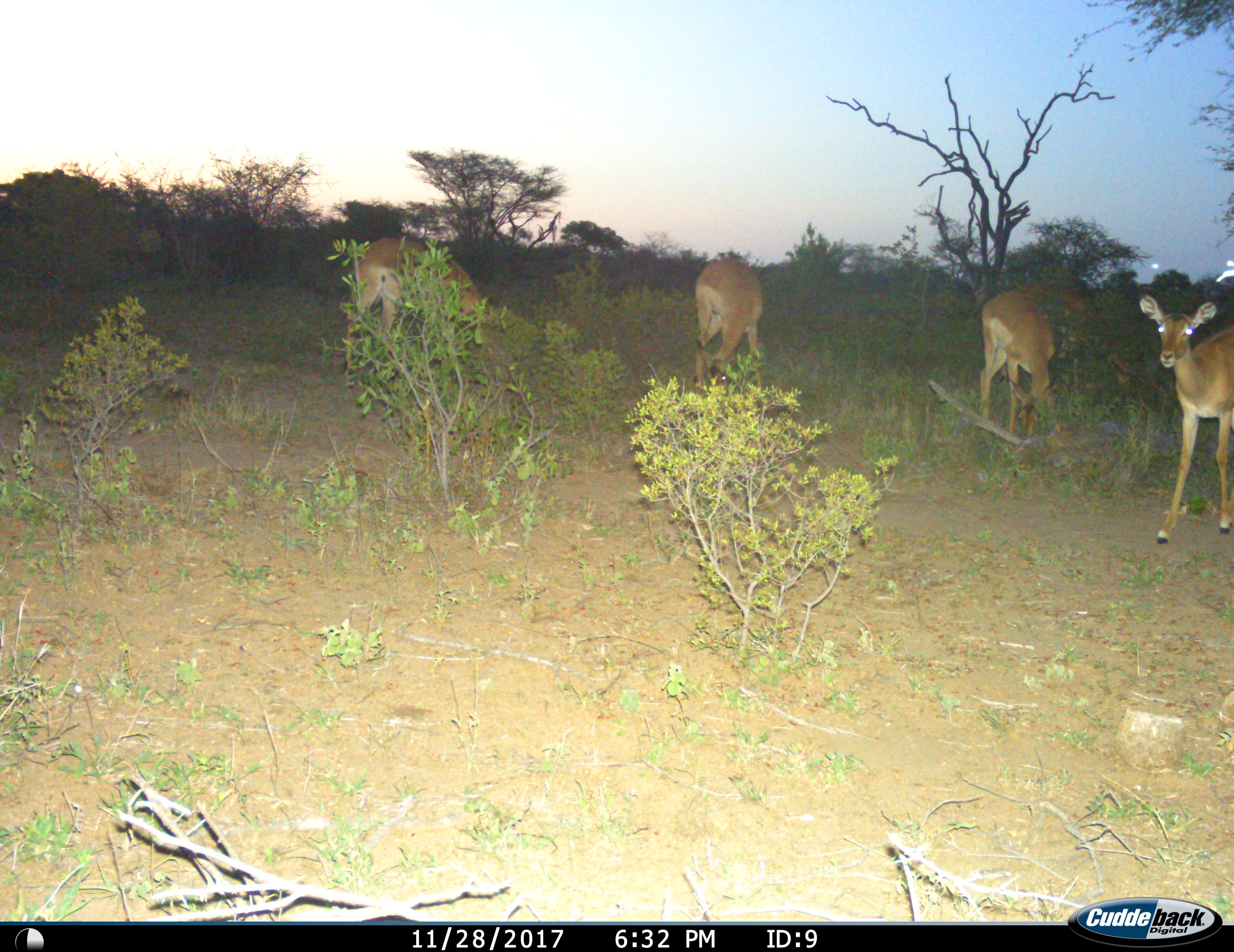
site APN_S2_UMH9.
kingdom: Animalia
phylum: Chordata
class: Mammalia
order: Artiodactyla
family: Bovidae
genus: Aepyceros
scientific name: Aepyceros melampus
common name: impala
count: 4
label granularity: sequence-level